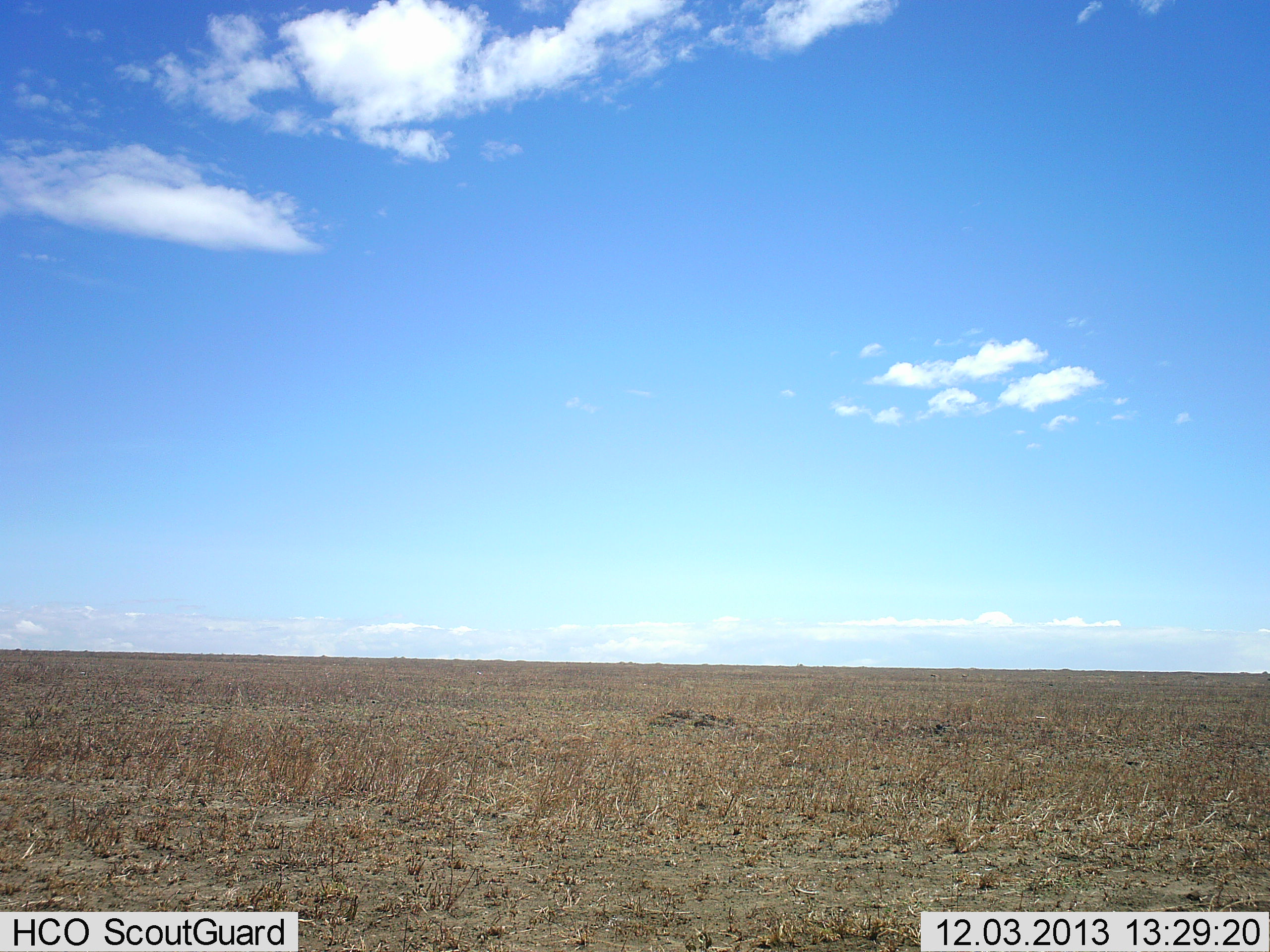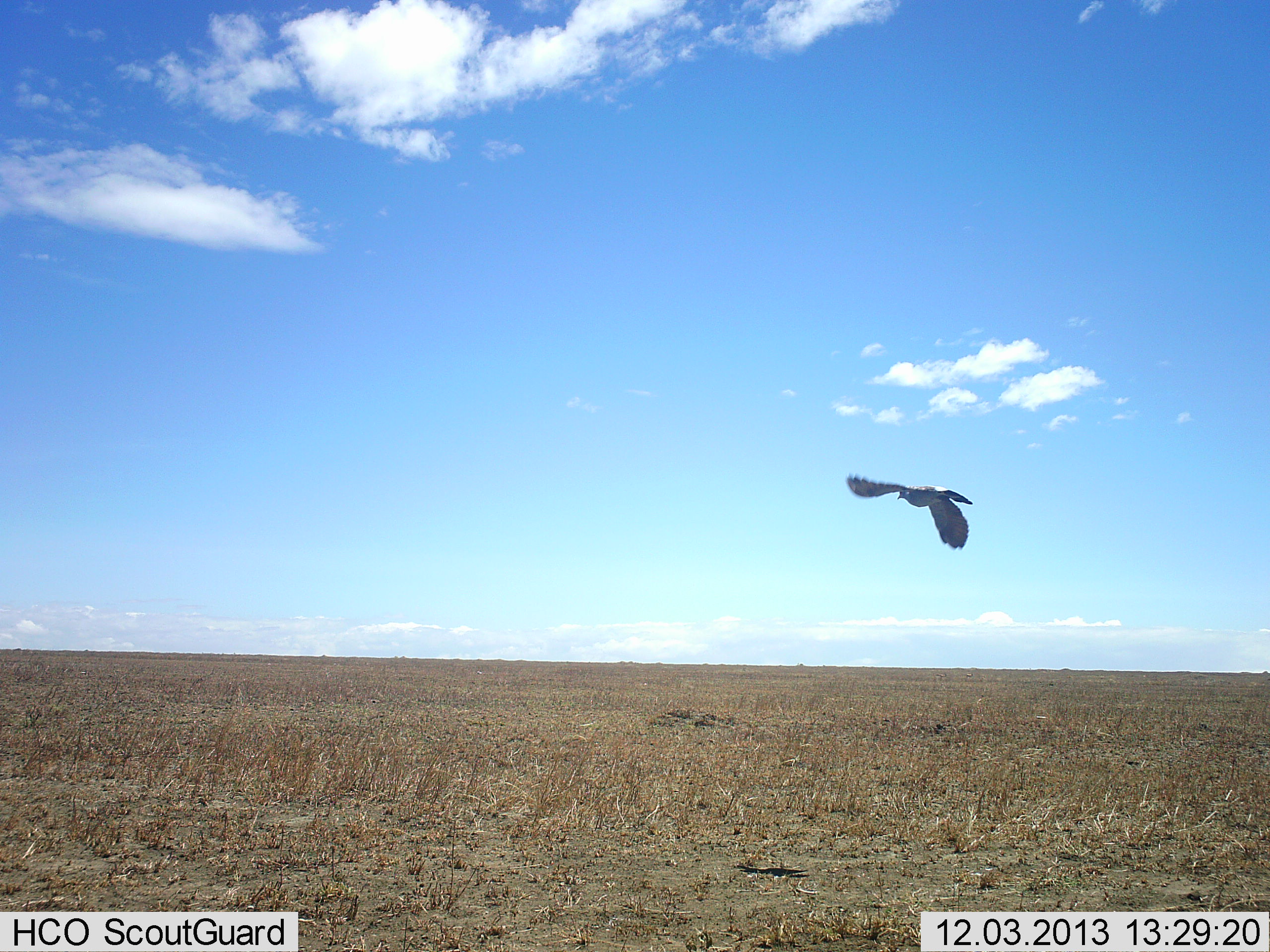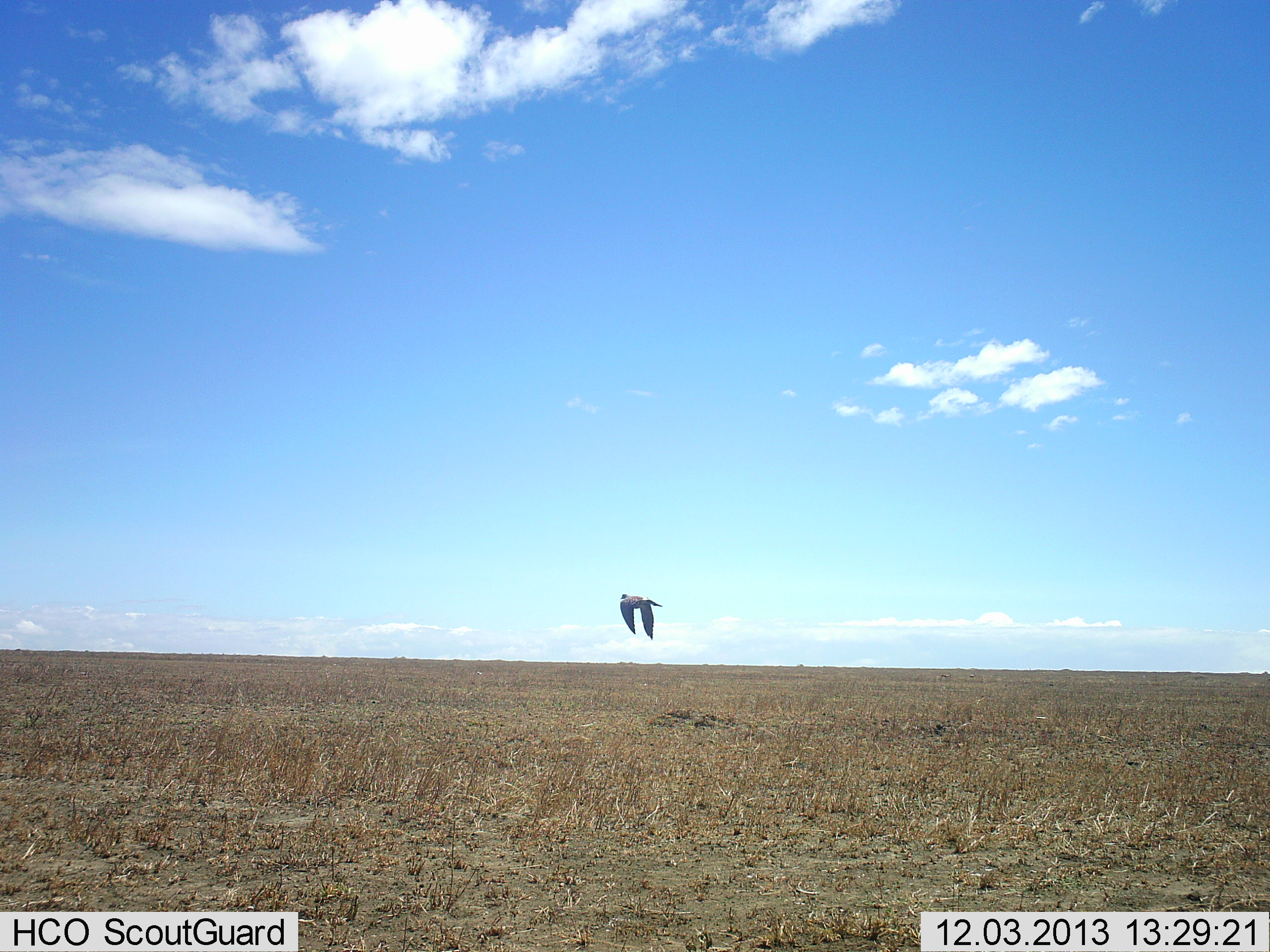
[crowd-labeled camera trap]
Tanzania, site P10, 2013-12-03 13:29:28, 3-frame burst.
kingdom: Animalia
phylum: Chordata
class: Aves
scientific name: Aves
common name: bird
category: otherbird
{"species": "otherbird (bird) (Aves)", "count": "1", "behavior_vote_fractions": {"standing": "0%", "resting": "0%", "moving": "100%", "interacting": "0%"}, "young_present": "0%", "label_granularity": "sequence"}